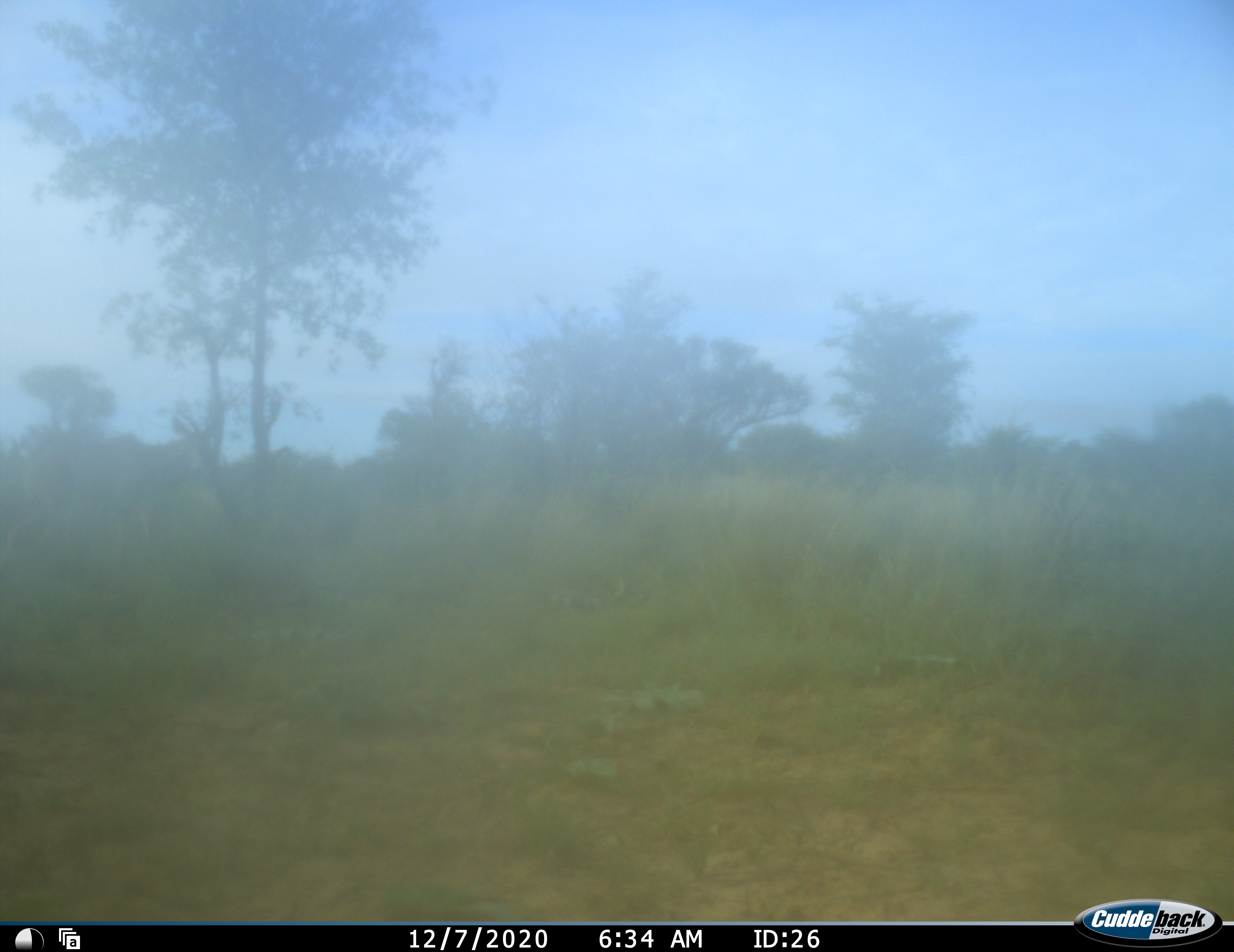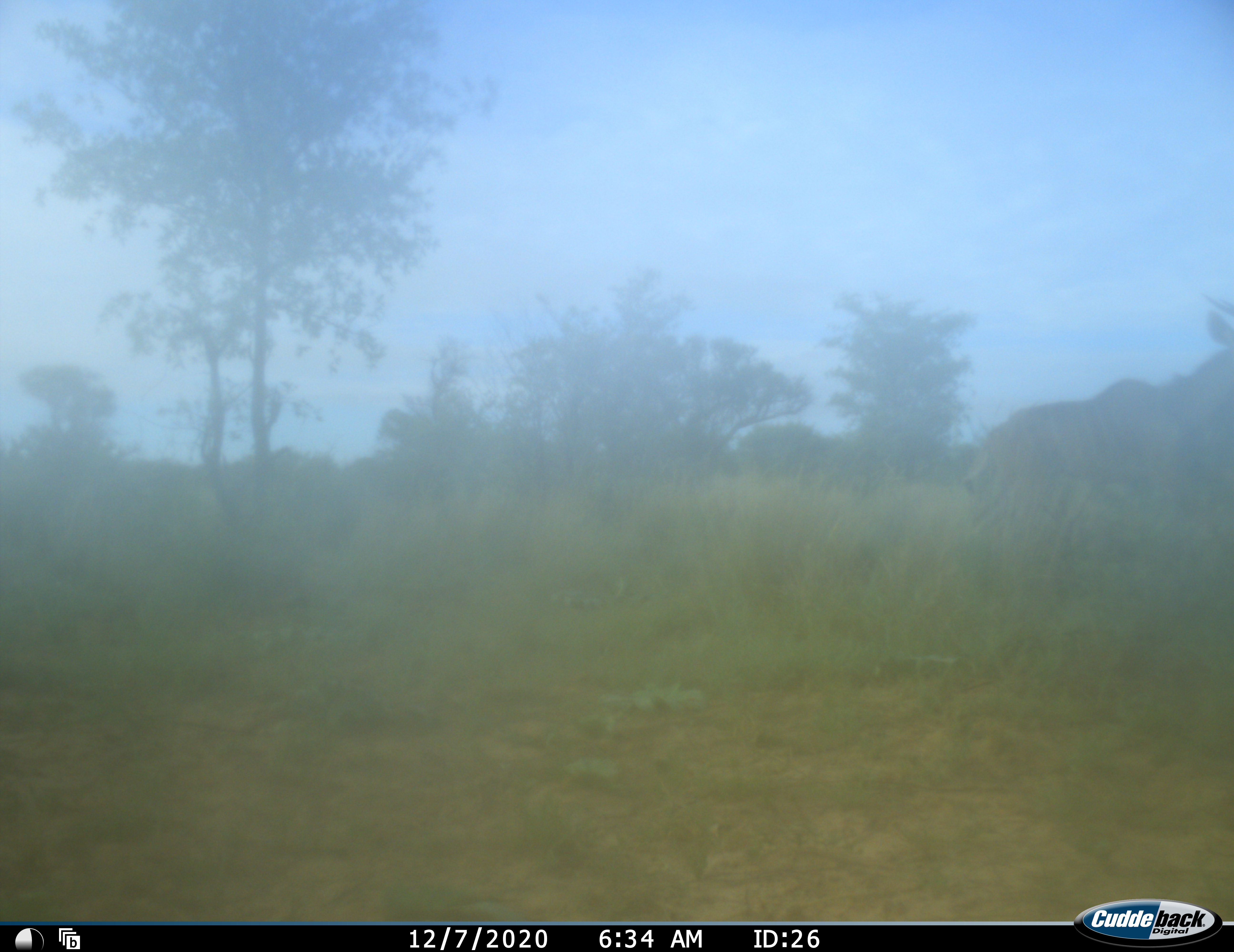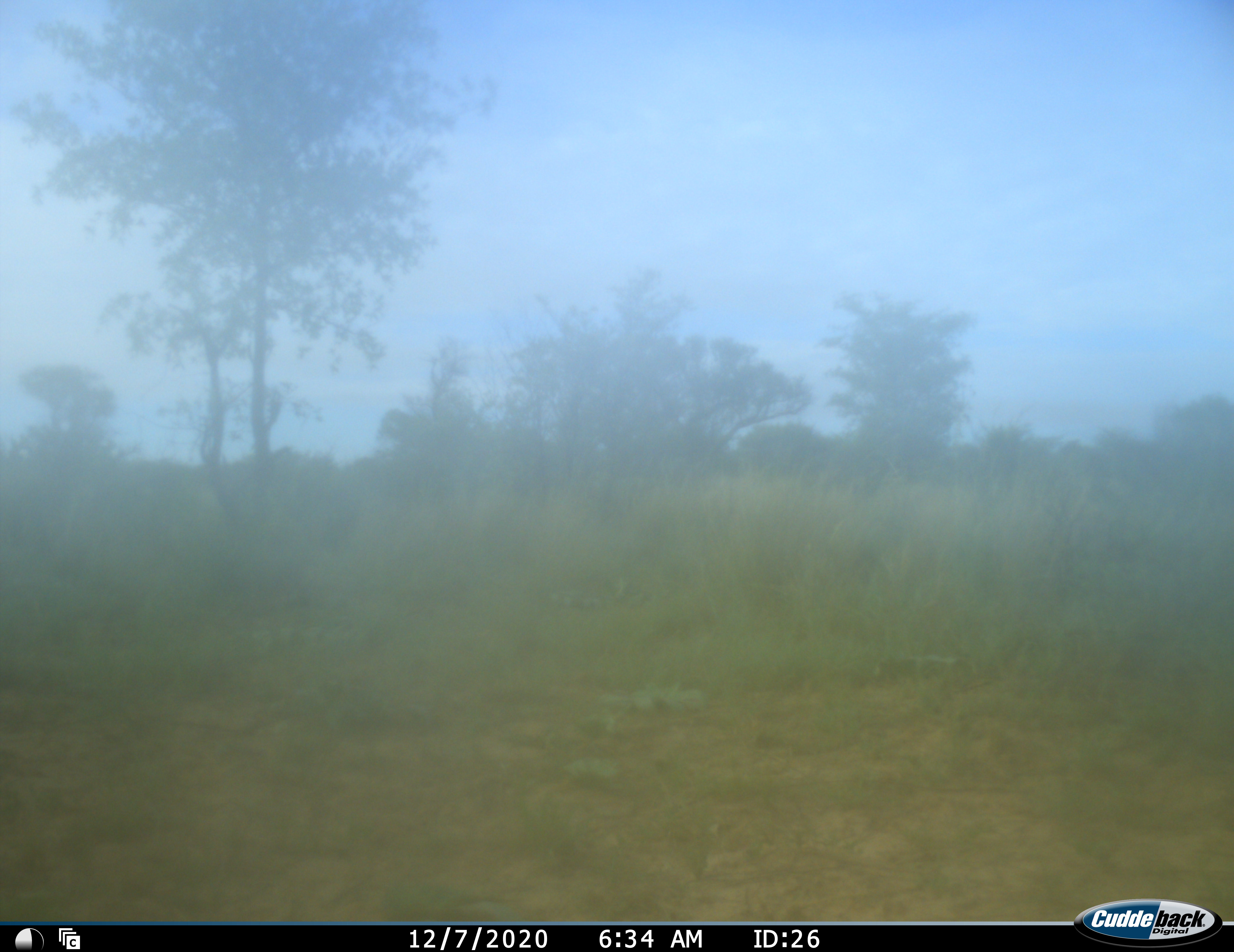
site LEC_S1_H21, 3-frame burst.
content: unidentified animal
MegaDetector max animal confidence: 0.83